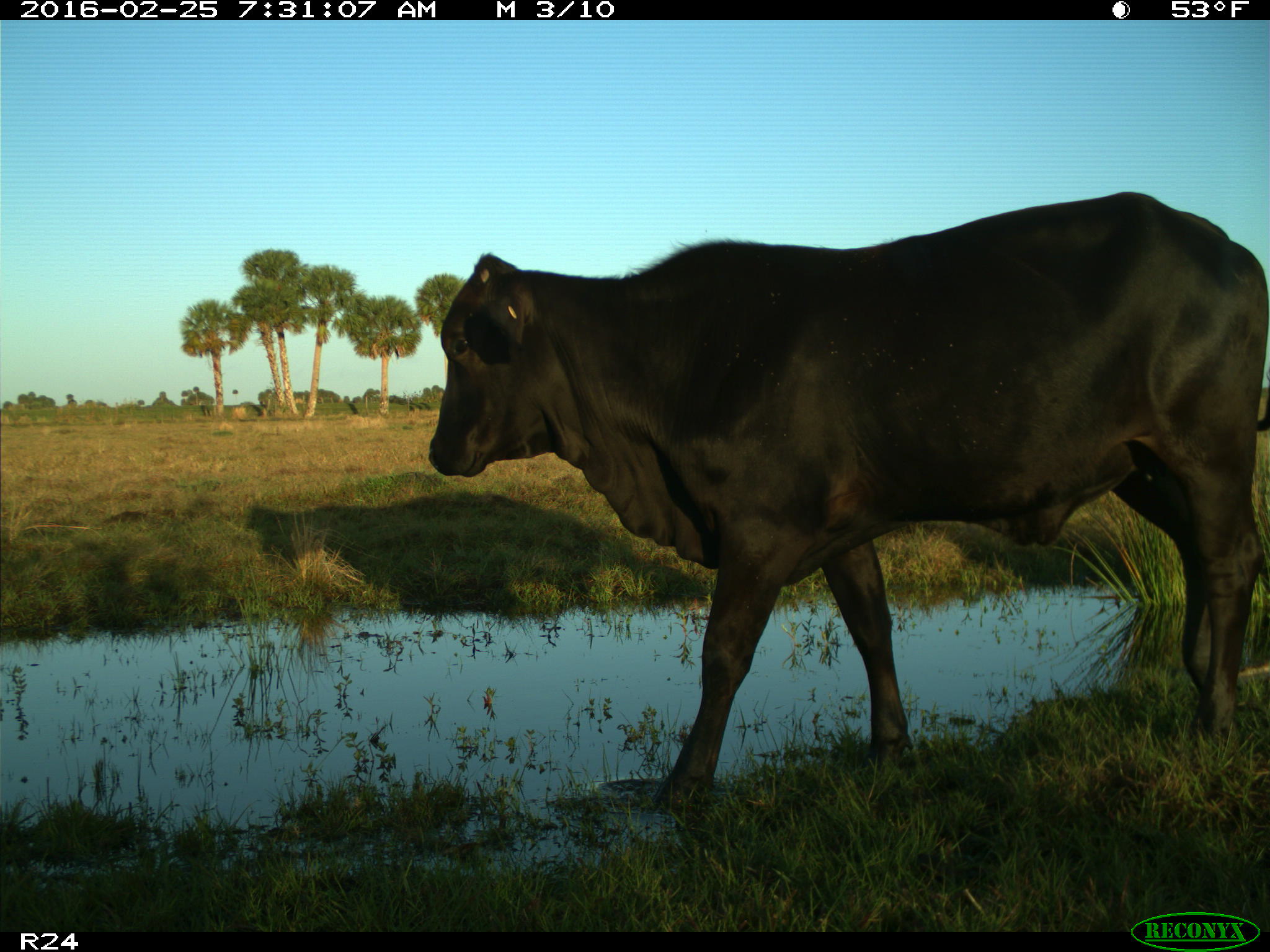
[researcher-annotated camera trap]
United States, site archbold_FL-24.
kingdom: Animalia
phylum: Chordata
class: Mammalia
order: Artiodactyla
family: Bovidae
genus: Bos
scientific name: Bos taurus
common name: domestic cow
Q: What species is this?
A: Bos taurus (domestic cow).